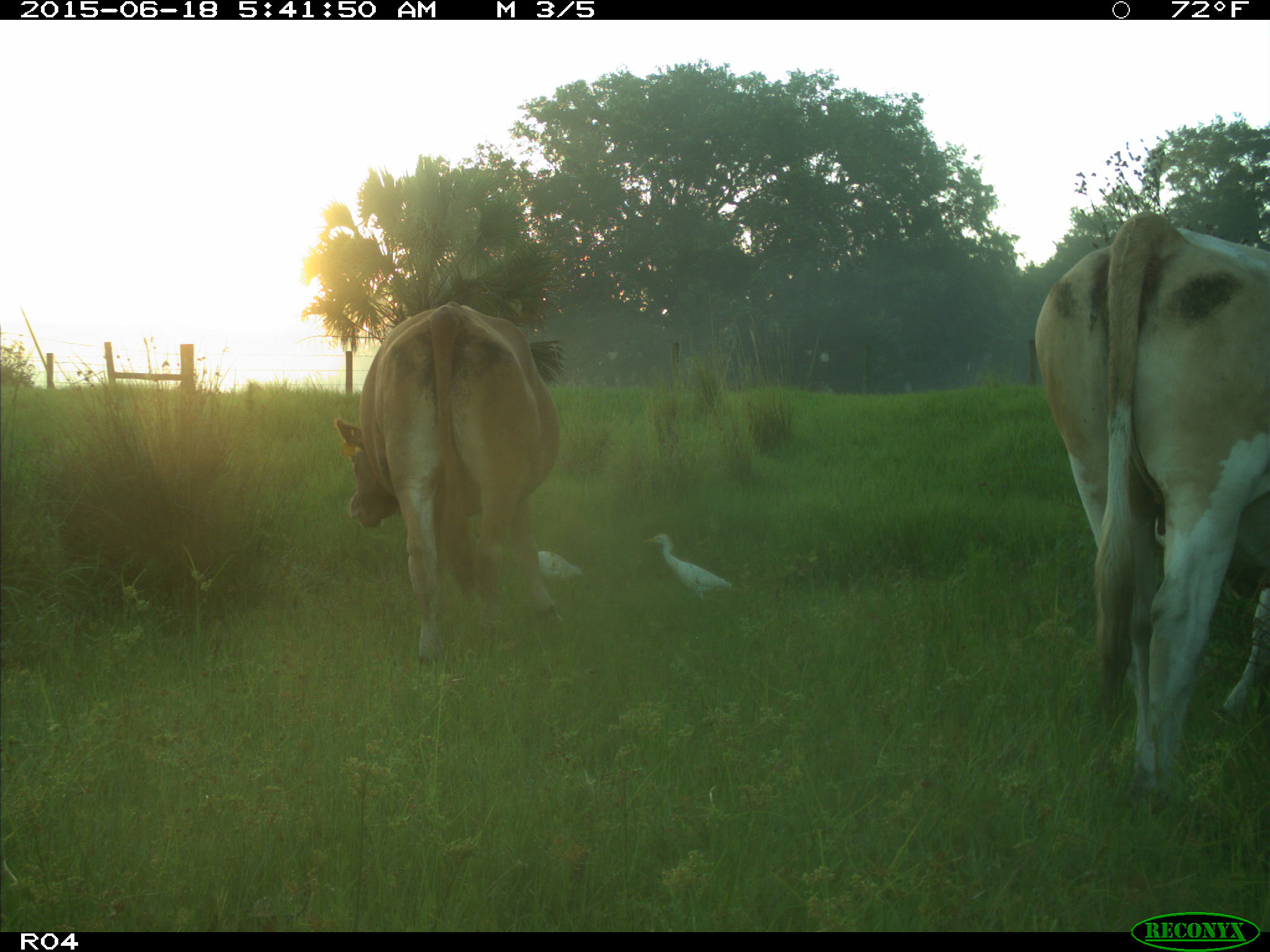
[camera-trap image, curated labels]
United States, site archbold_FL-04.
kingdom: Animalia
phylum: Chordata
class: Mammalia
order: Artiodactyla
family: Bovidae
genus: Bos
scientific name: Bos taurus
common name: domestic cow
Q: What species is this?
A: Bos taurus (domestic cow).